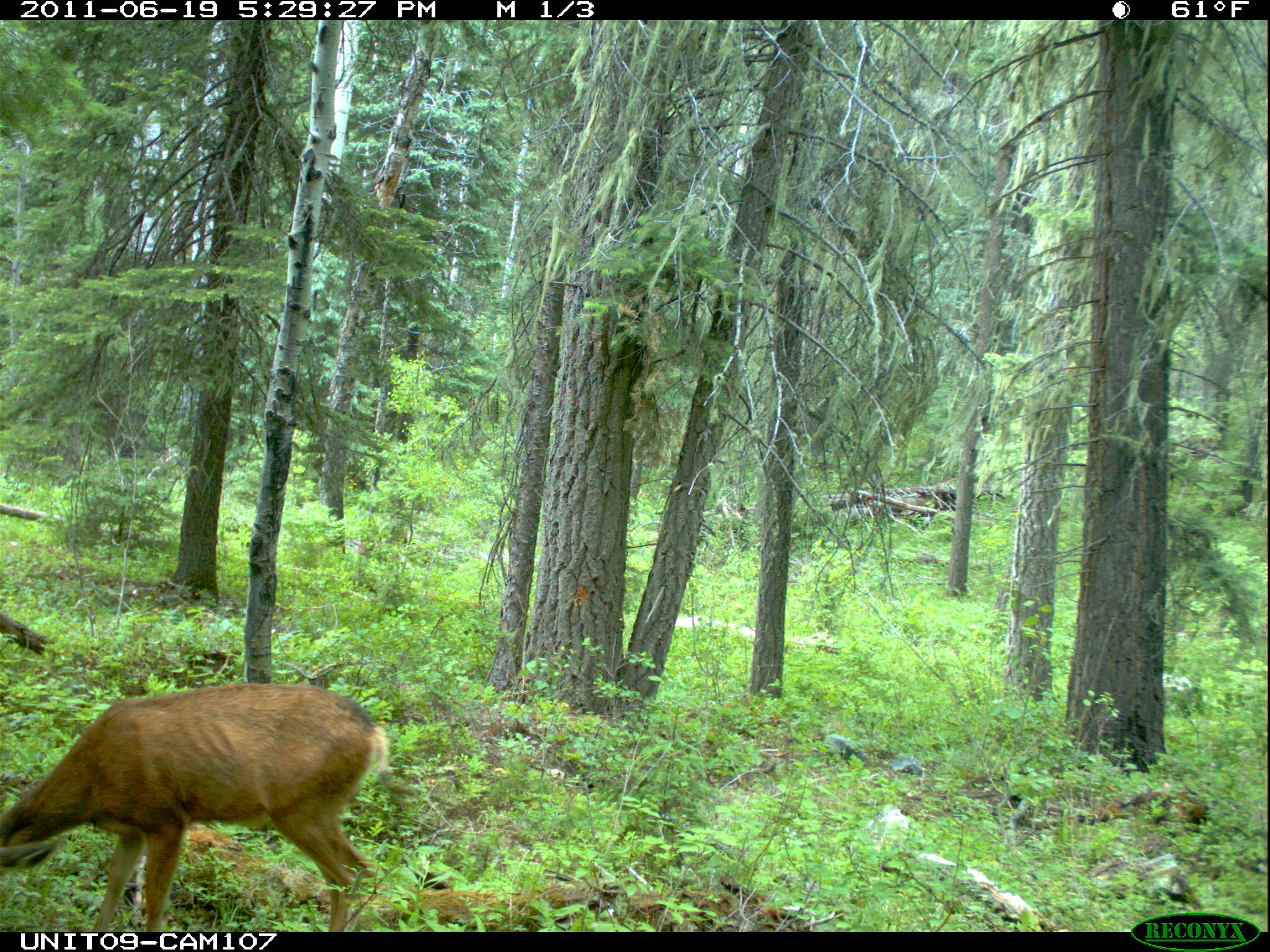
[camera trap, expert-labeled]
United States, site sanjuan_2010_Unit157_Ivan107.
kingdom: Animalia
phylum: Chordata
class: Mammalia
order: Artiodactyla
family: Cervidae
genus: Odocoileus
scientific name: Odocoileus hemionus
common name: mule deer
Odocoileus hemionus (mule deer).